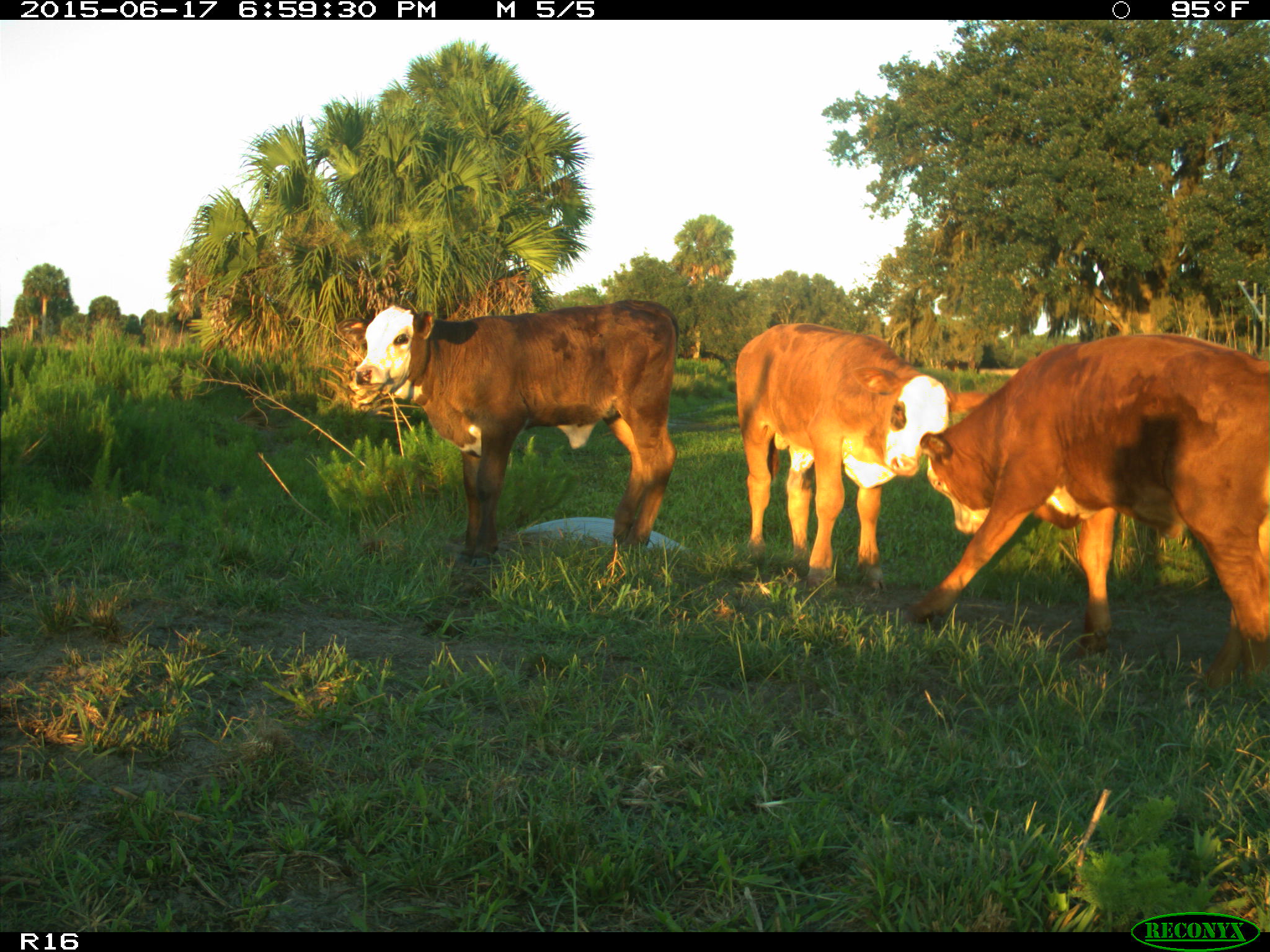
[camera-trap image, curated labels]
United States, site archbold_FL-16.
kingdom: Animalia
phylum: Chordata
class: Mammalia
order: Artiodactyla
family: Bovidae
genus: Bos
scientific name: Bos taurus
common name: domestic cow